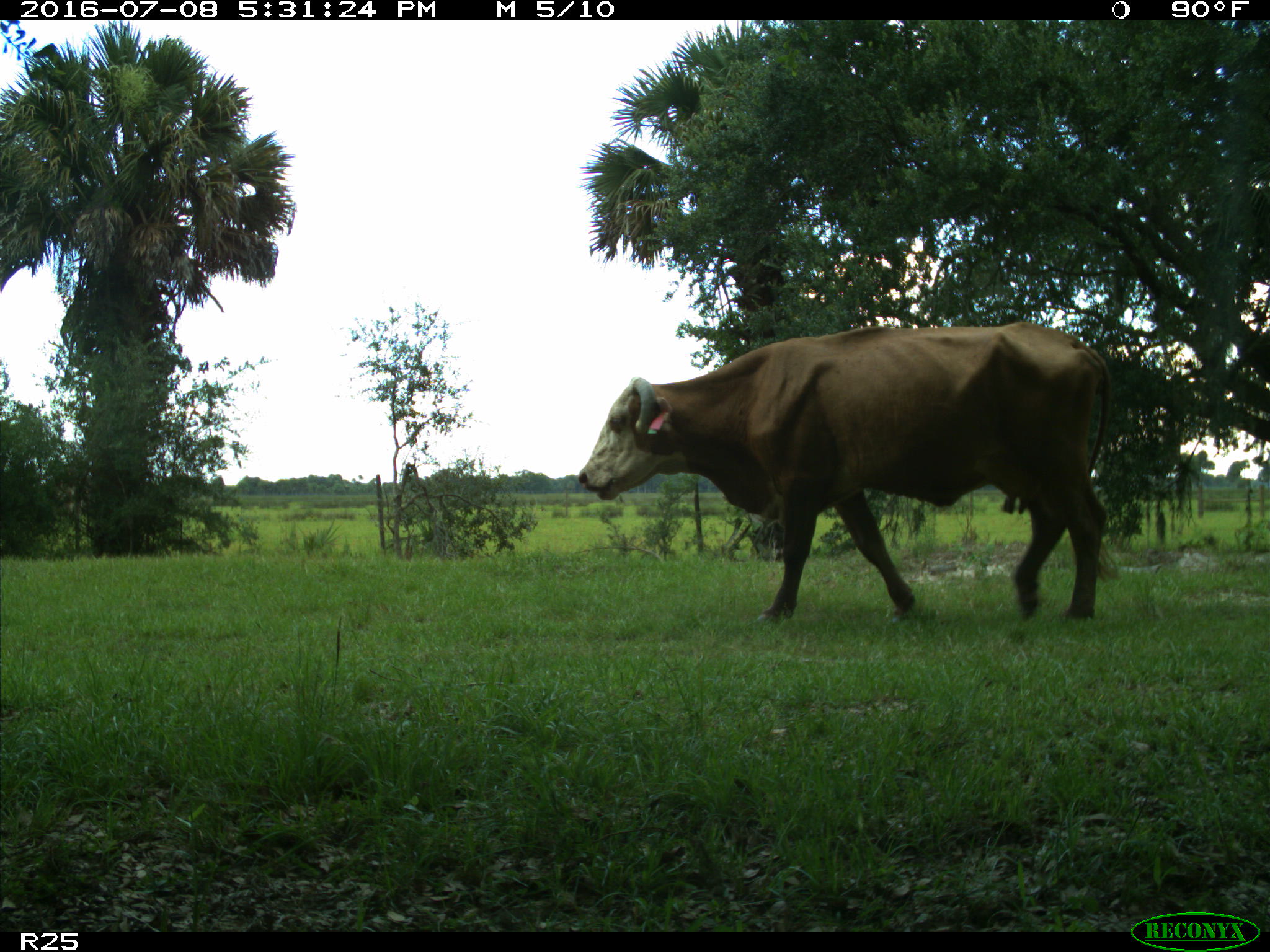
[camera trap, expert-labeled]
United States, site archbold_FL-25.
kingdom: Animalia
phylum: Chordata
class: Mammalia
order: Artiodactyla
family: Bovidae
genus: Bos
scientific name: Bos taurus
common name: domestic cow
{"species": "Bos taurus (domestic cow)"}